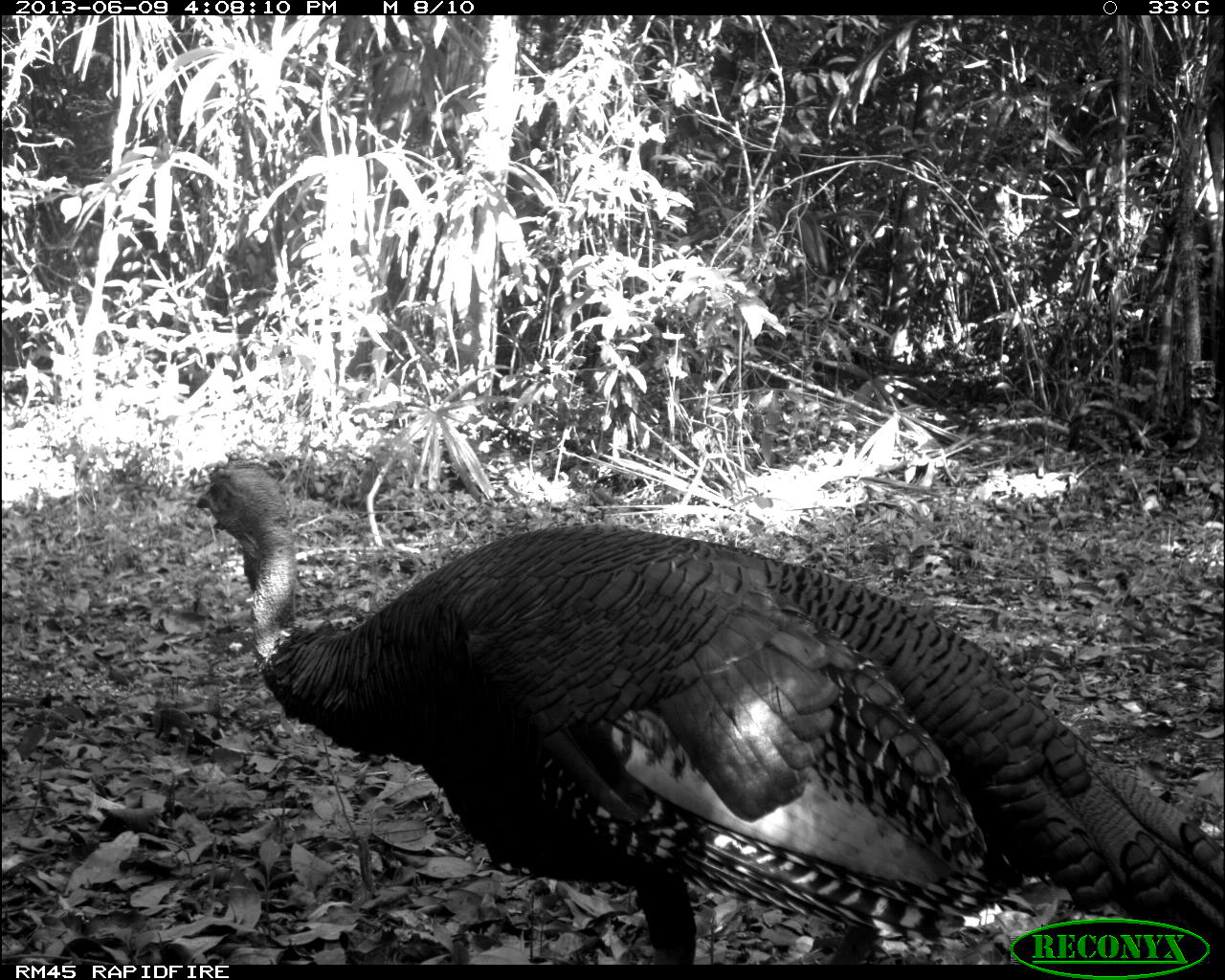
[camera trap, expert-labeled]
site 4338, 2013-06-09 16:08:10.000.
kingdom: Animalia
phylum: Chordata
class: Aves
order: Galliformes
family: Phasianidae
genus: Meleagris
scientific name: Meleagris ocellata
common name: ocellated turkey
Meleagris ocellata (ocellated turkey), count 1, sex male.